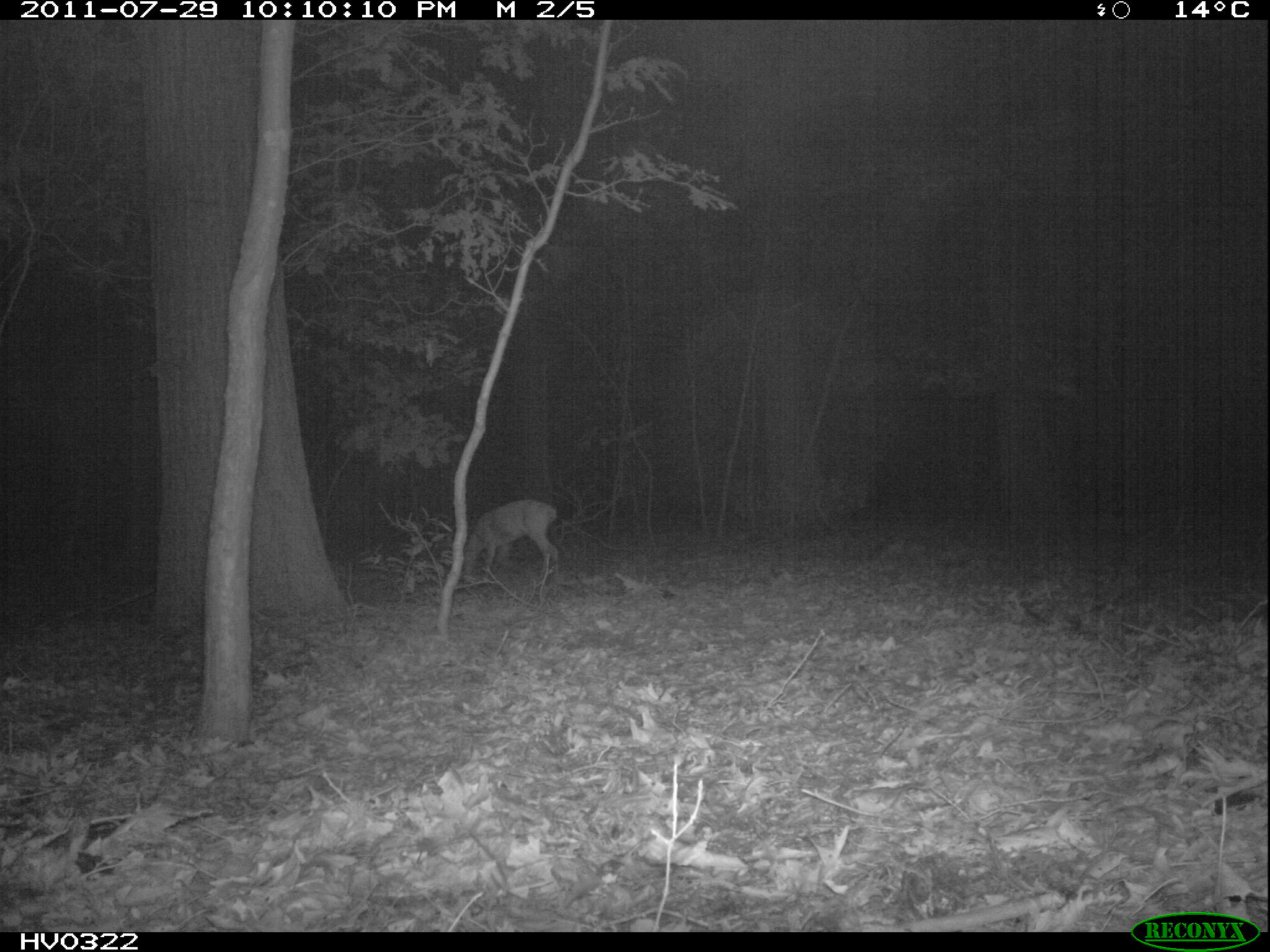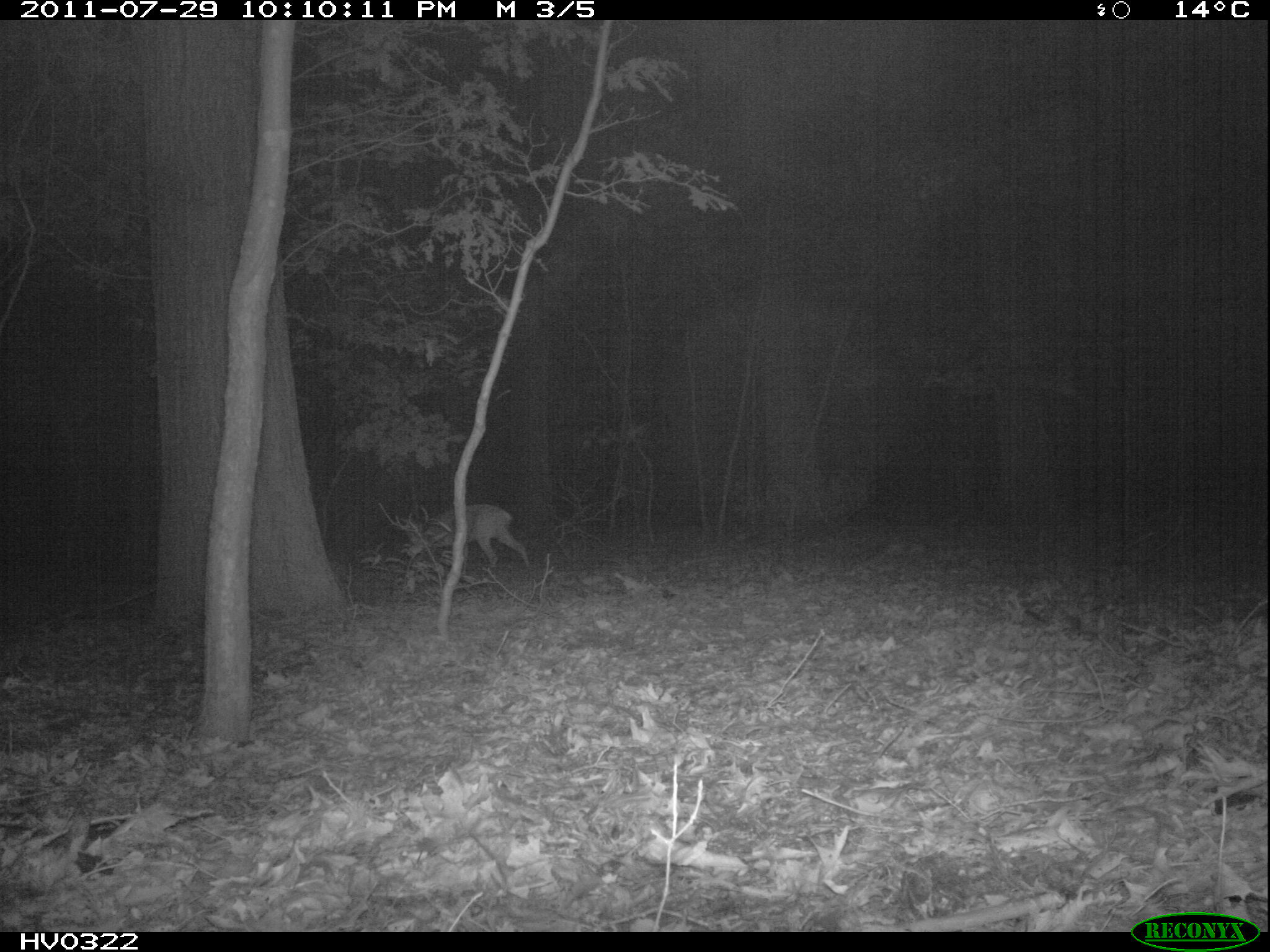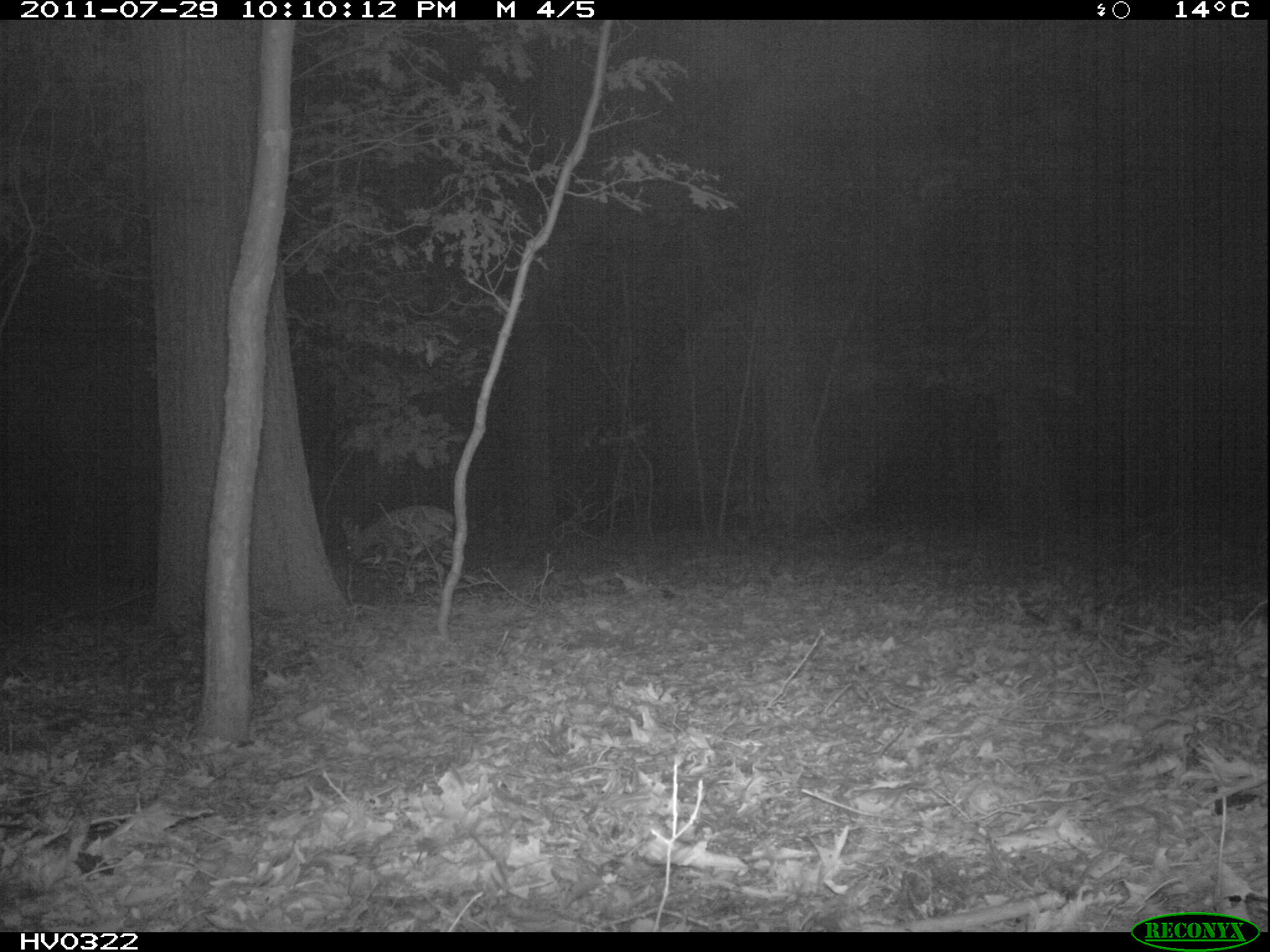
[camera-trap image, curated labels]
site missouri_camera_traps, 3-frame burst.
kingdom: Animalia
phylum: Chordata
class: Mammalia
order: Artiodactyla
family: Cervidae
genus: Capreolus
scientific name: Capreolus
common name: roe deer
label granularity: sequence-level